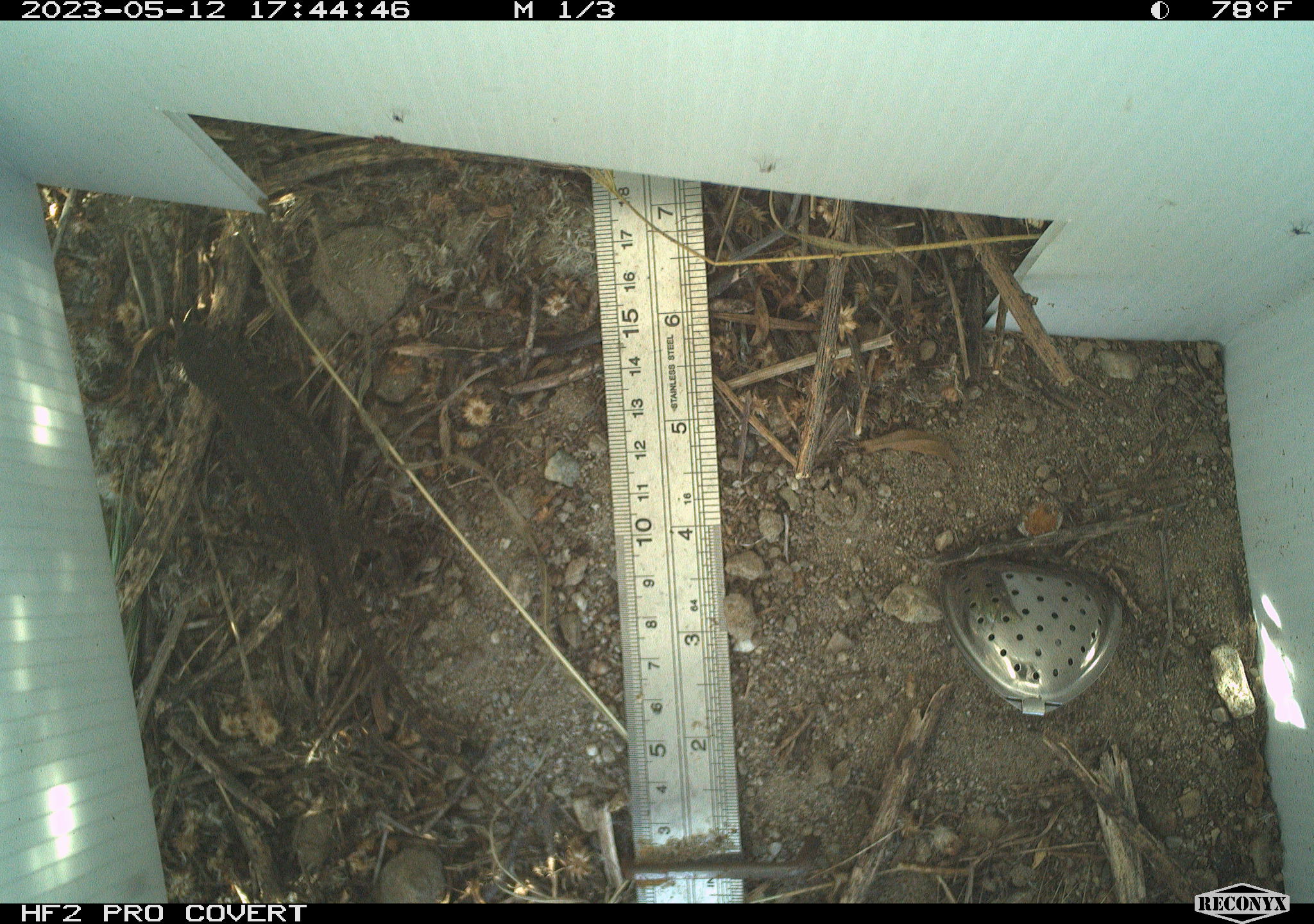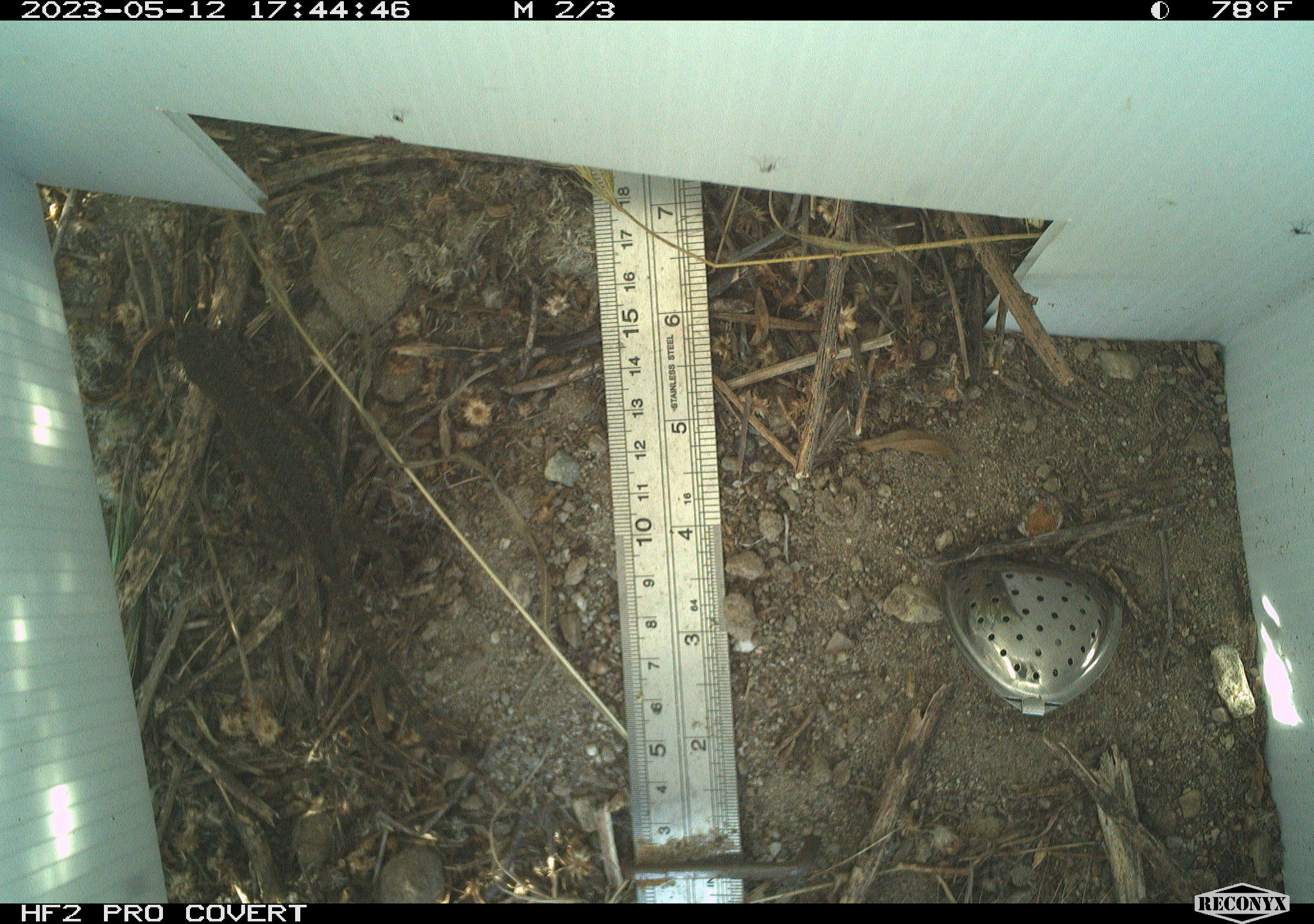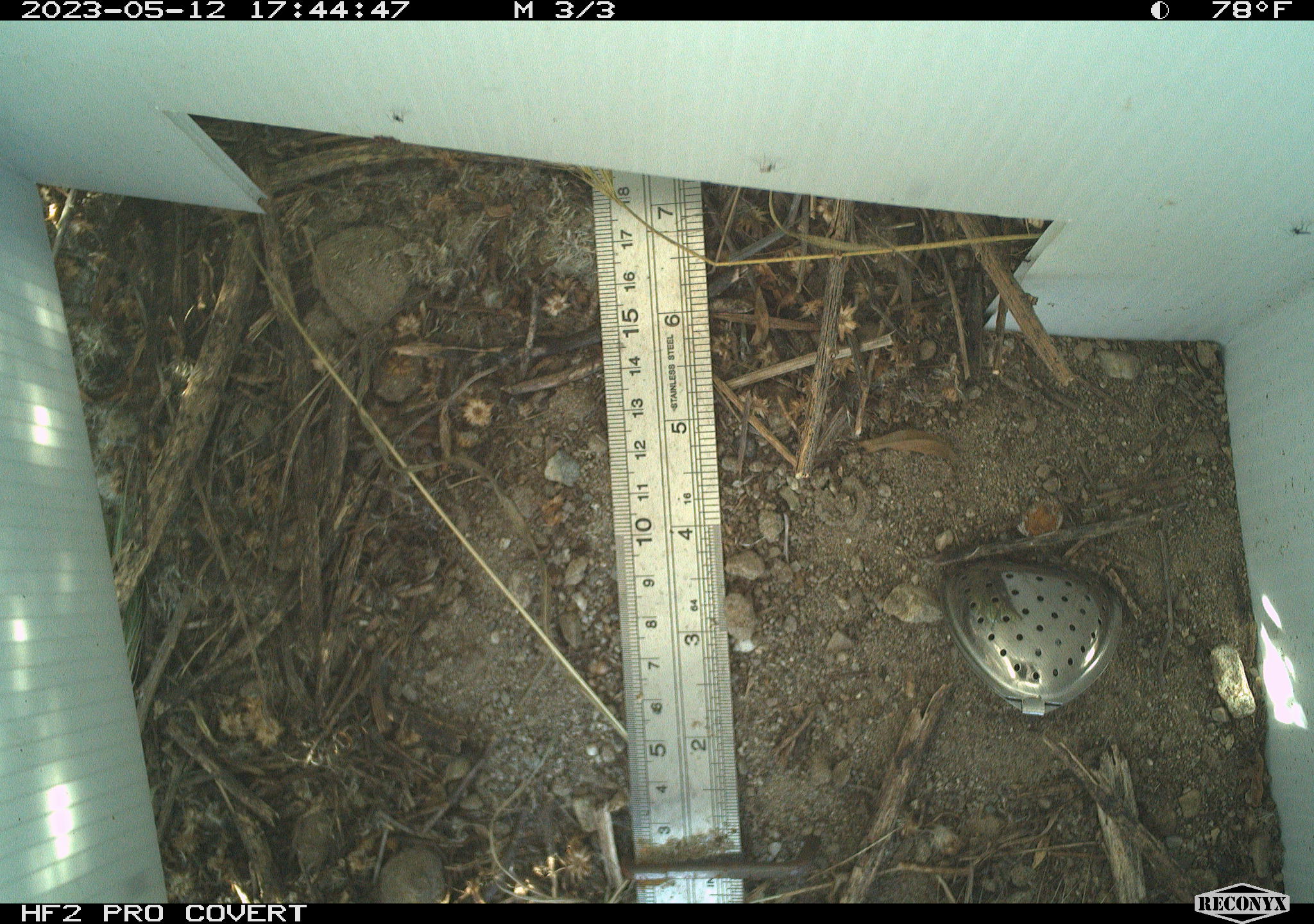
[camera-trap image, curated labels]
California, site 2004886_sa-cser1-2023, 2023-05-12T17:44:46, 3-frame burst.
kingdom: Animalia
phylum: Chordata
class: Reptilia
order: Squamata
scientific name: Squamata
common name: lizards and snakes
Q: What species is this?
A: Lizards and snakes (Squamata).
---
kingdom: Animalia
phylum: Chordata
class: Mammalia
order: Rodentia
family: Cricetidae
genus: Microtus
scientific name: Microtus californicus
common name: california vole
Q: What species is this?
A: California vole (Microtus californicus).